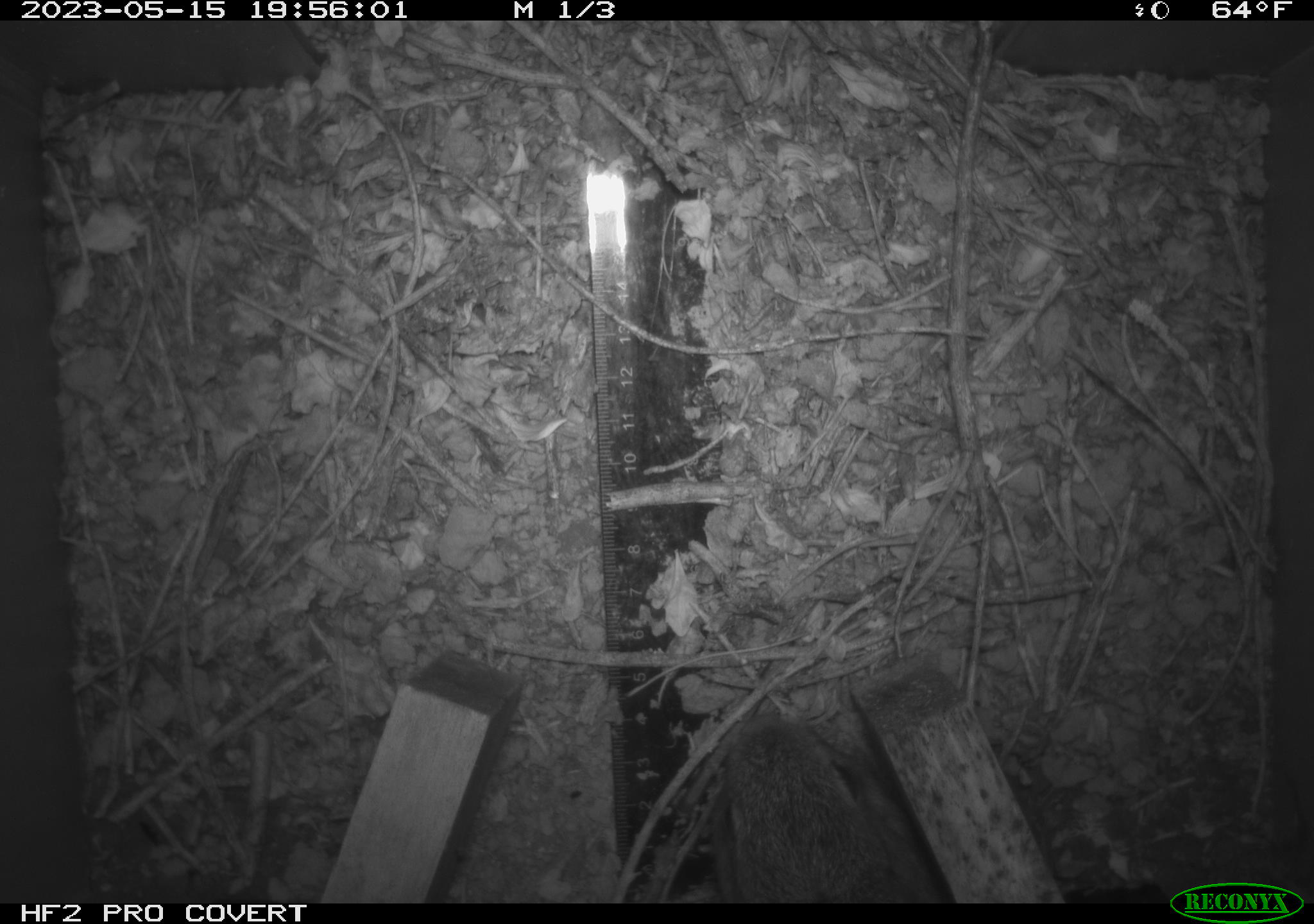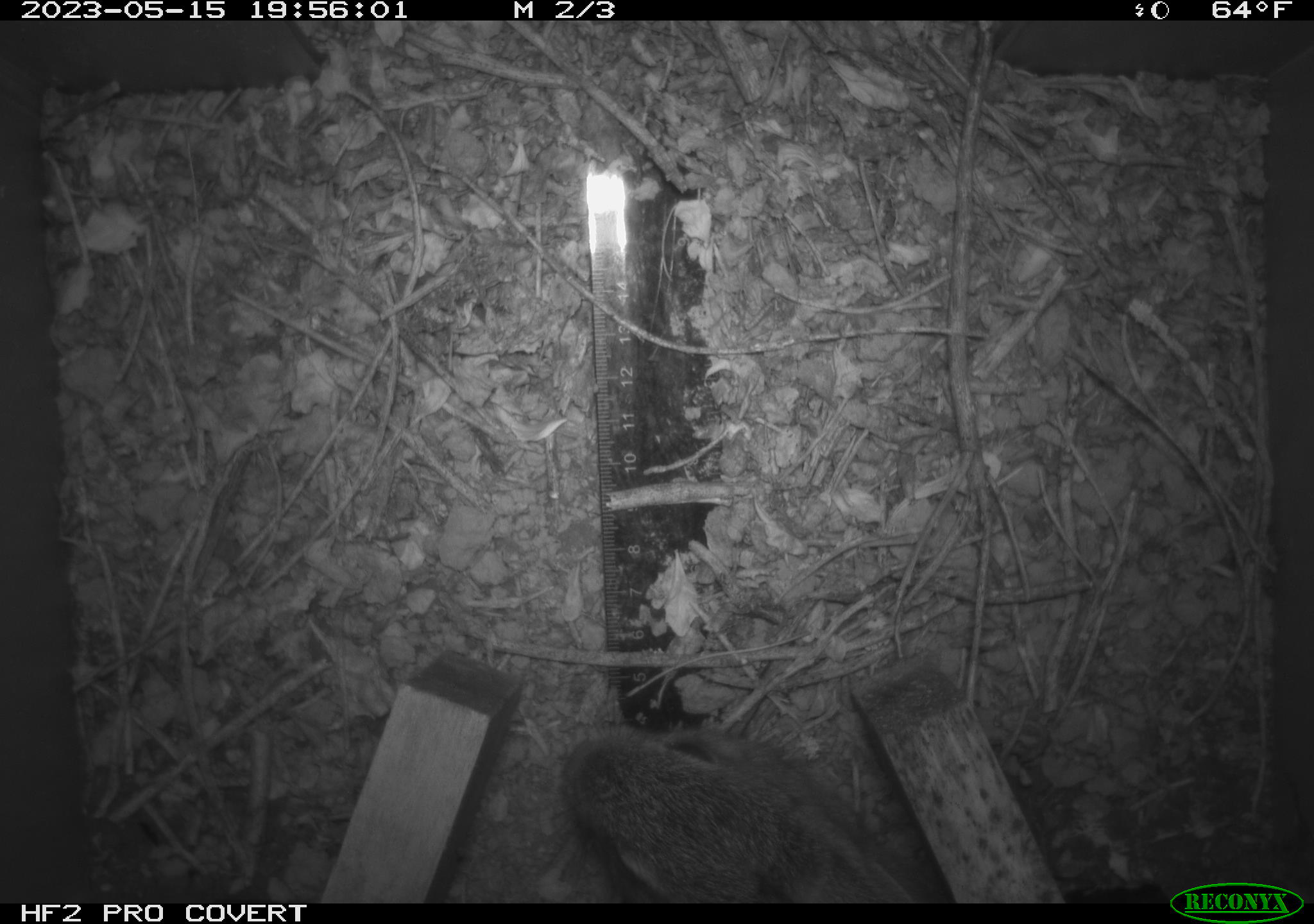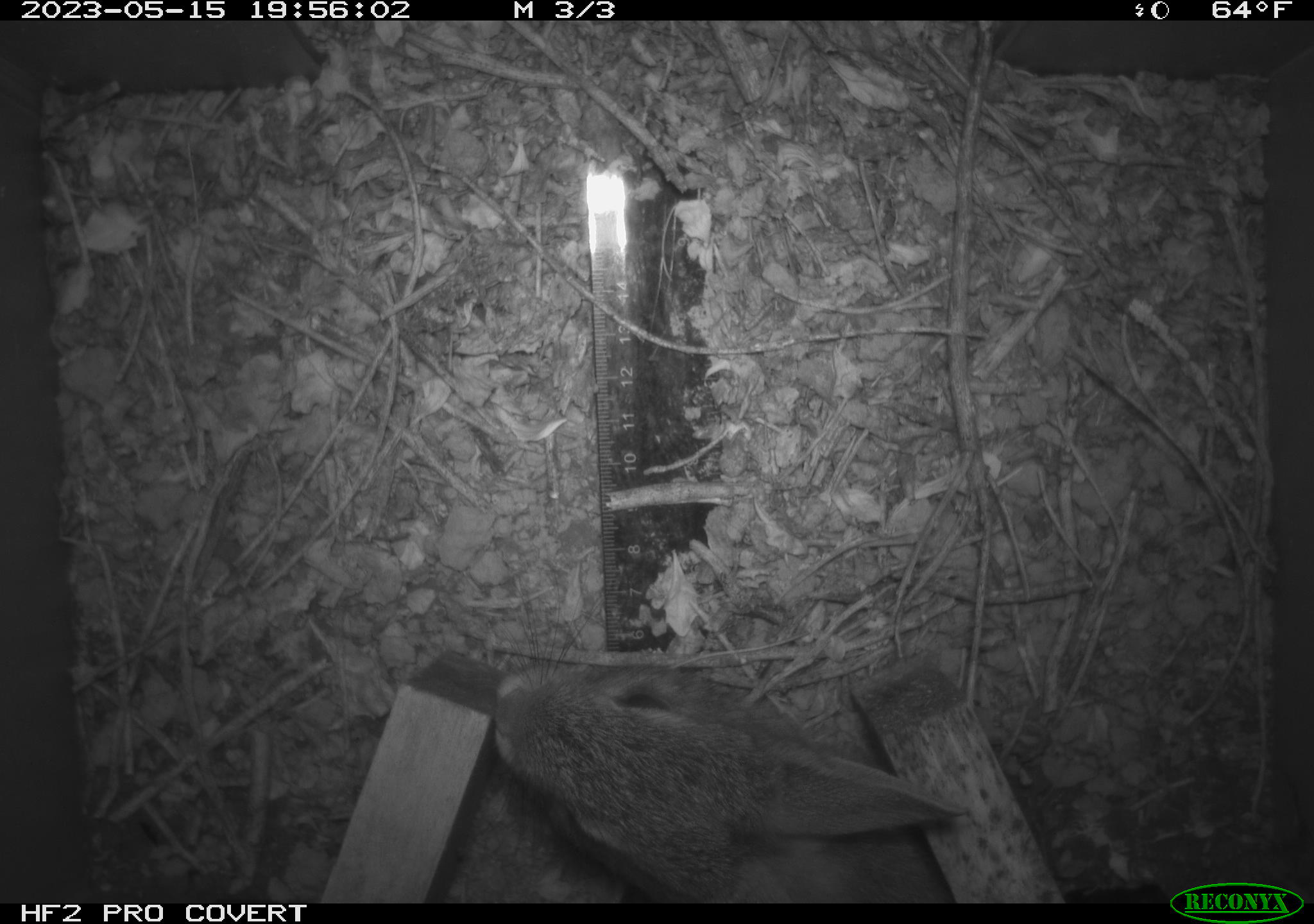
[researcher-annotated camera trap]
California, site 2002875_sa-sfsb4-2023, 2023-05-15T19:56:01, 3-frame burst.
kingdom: Animalia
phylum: Chordata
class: Mammalia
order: Lagomorpha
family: Leporidae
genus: Sylvilagus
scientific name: Sylvilagus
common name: cottontail rabbits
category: sylvilagus species